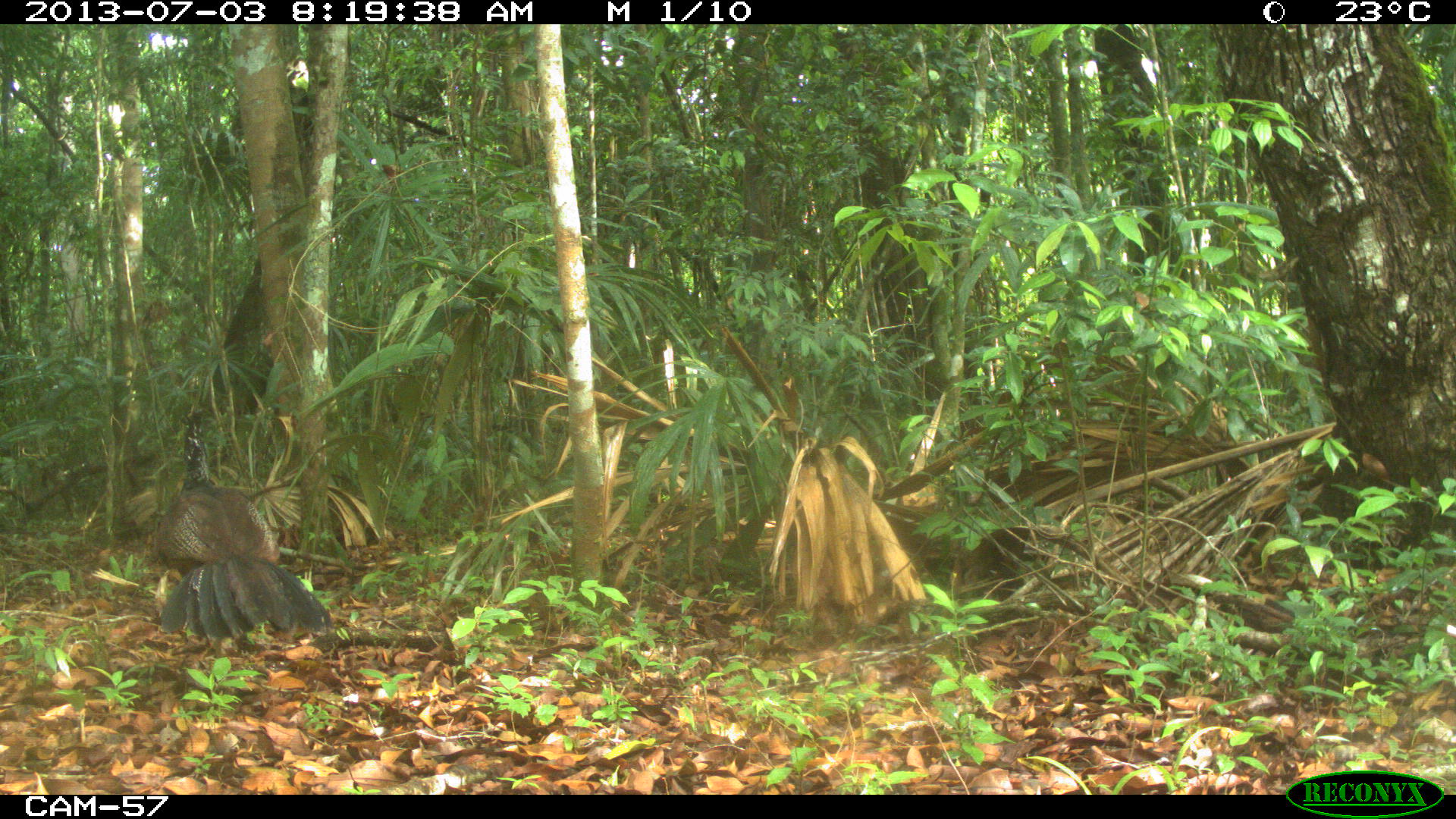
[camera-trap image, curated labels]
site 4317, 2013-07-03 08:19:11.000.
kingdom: Animalia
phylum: Chordata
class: Aves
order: Galliformes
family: Cracidae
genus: Crax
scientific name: Crax rubra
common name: great curassow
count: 1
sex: female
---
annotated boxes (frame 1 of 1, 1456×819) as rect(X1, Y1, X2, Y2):
crax rubra: rect(155, 408, 331, 646)